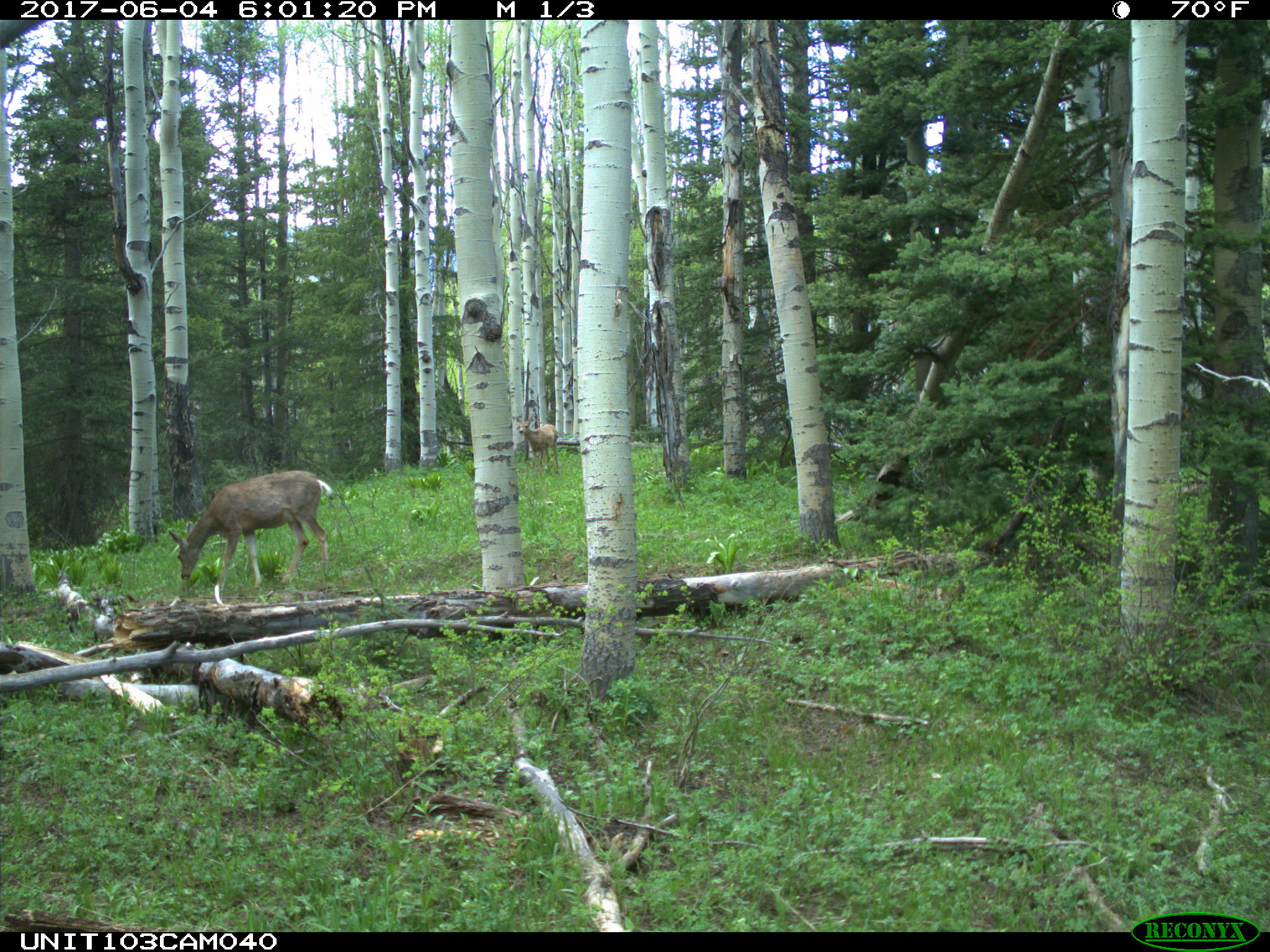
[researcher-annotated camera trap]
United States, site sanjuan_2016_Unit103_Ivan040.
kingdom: Animalia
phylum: Chordata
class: Mammalia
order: Artiodactyla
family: Cervidae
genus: Odocoileus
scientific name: Odocoileus hemionus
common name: mule deer